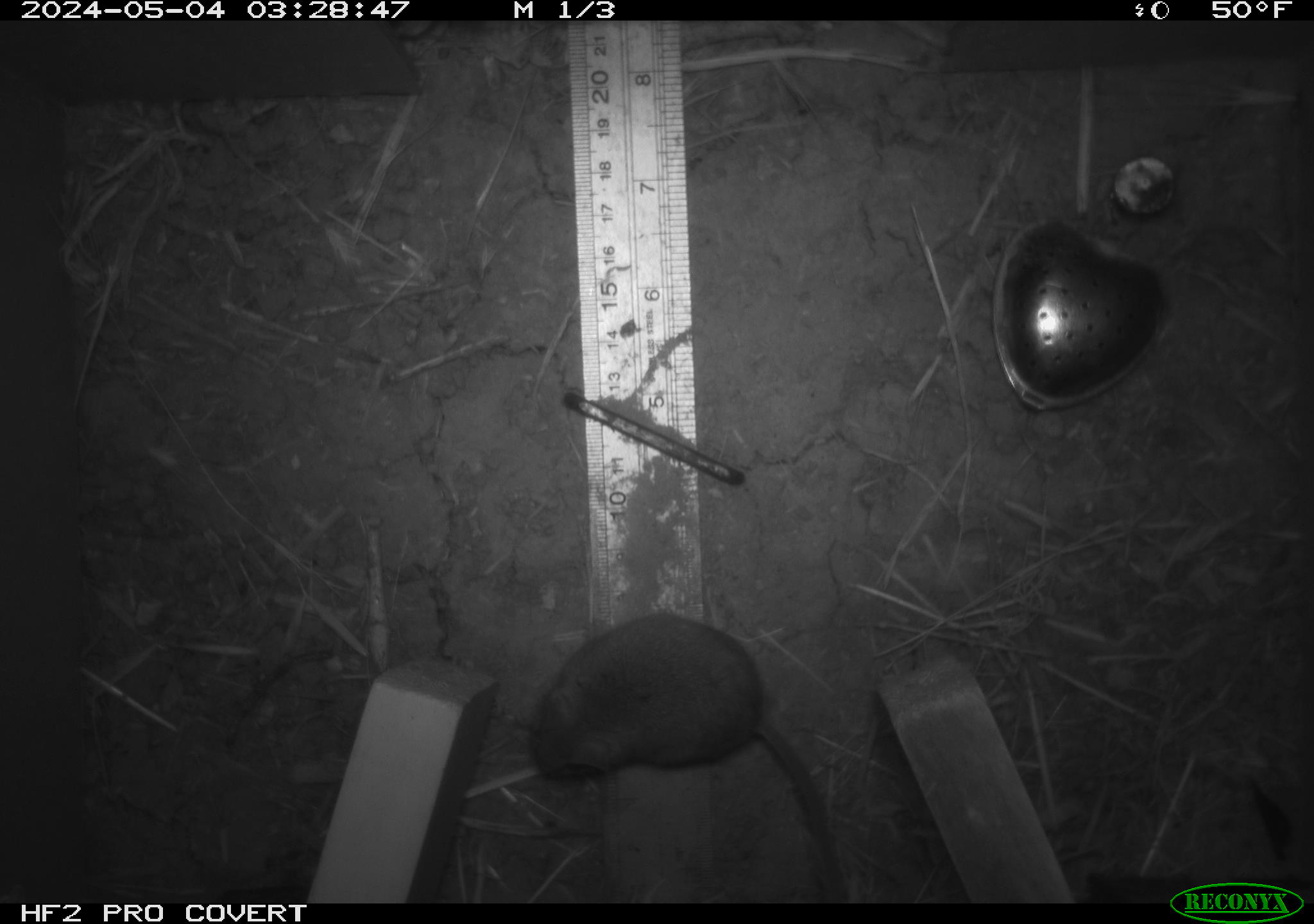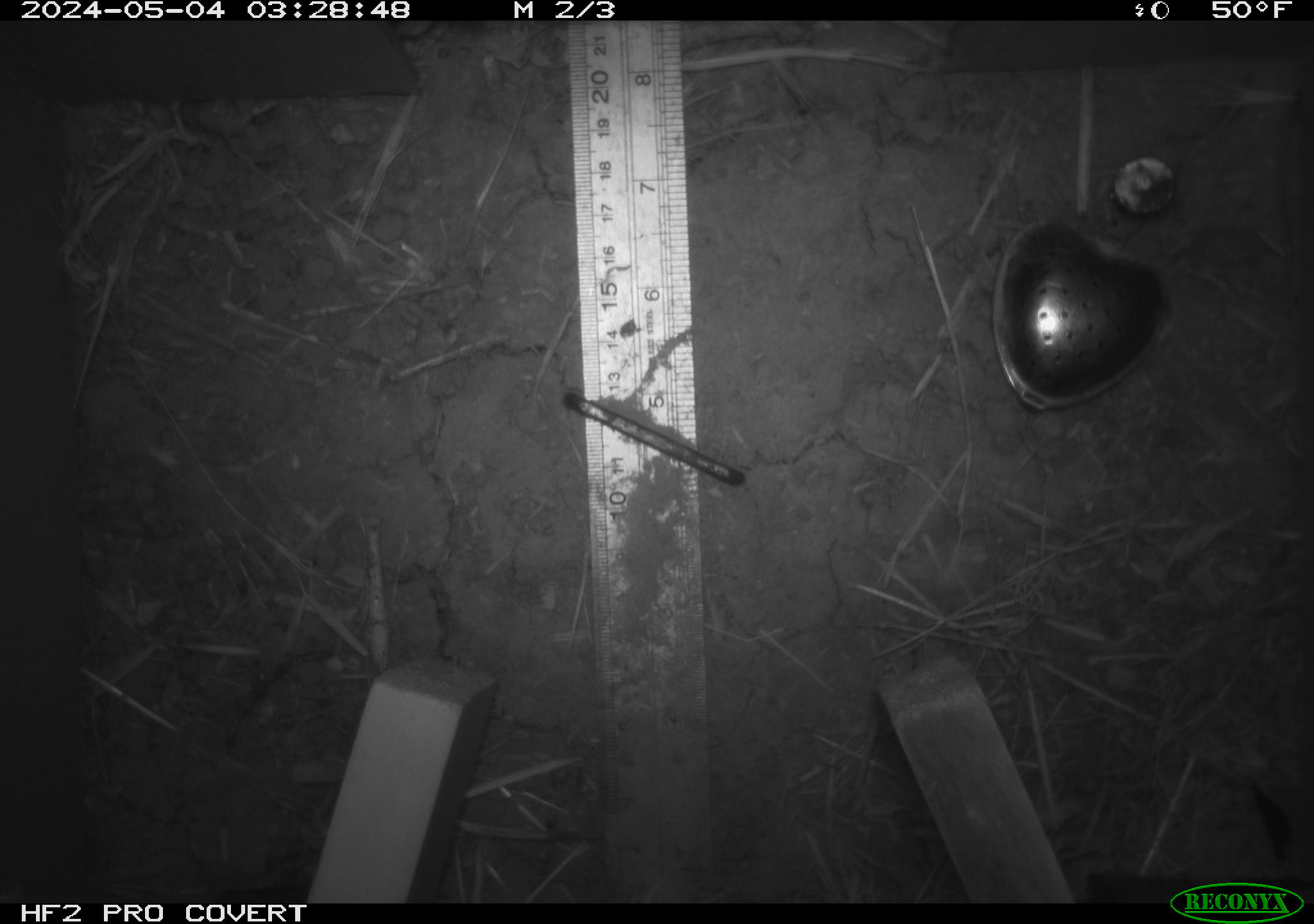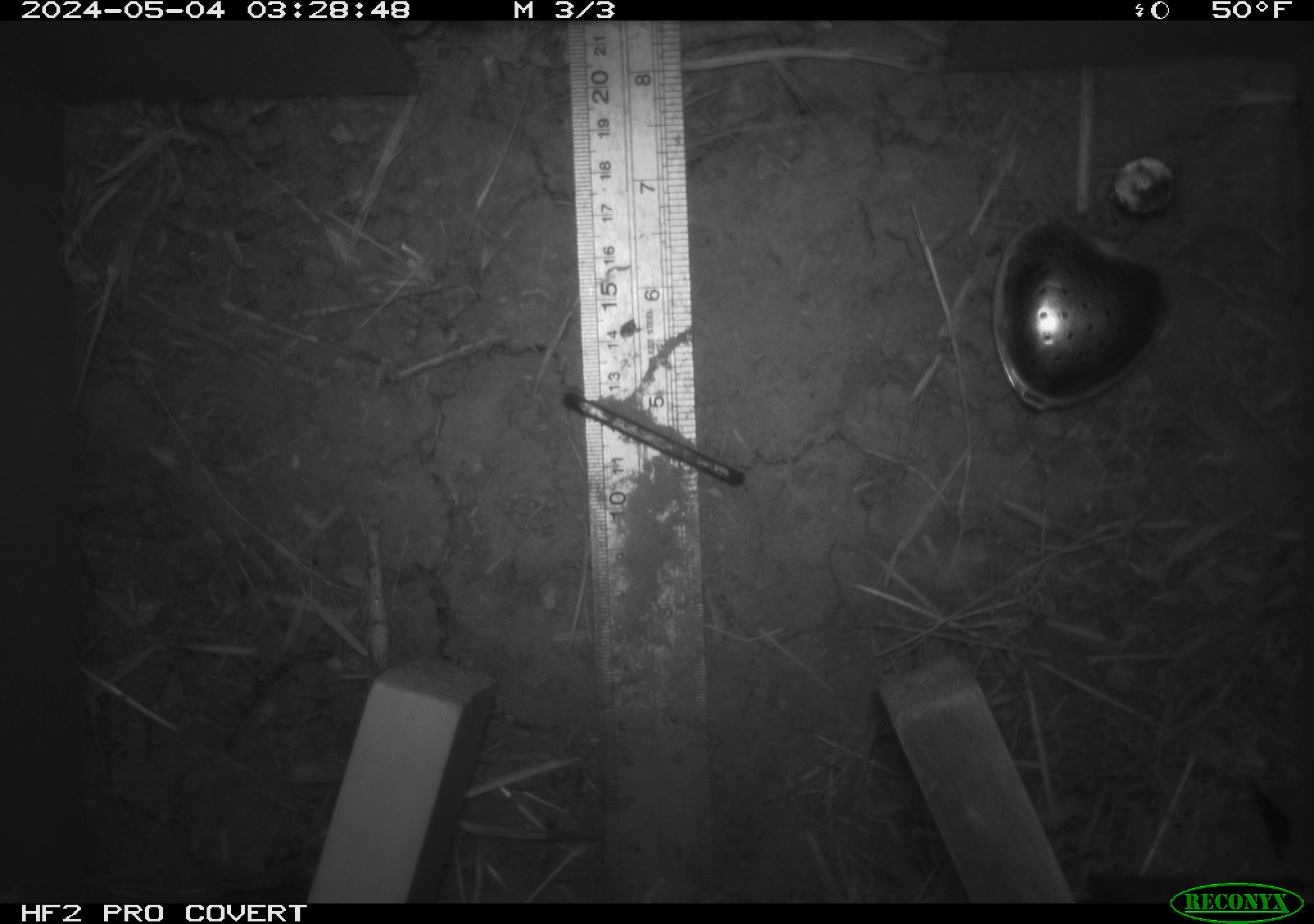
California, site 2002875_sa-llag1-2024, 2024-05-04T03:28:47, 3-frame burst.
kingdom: Animalia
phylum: Chordata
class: Mammalia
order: Rodentia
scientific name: Rodentia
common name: mouse species